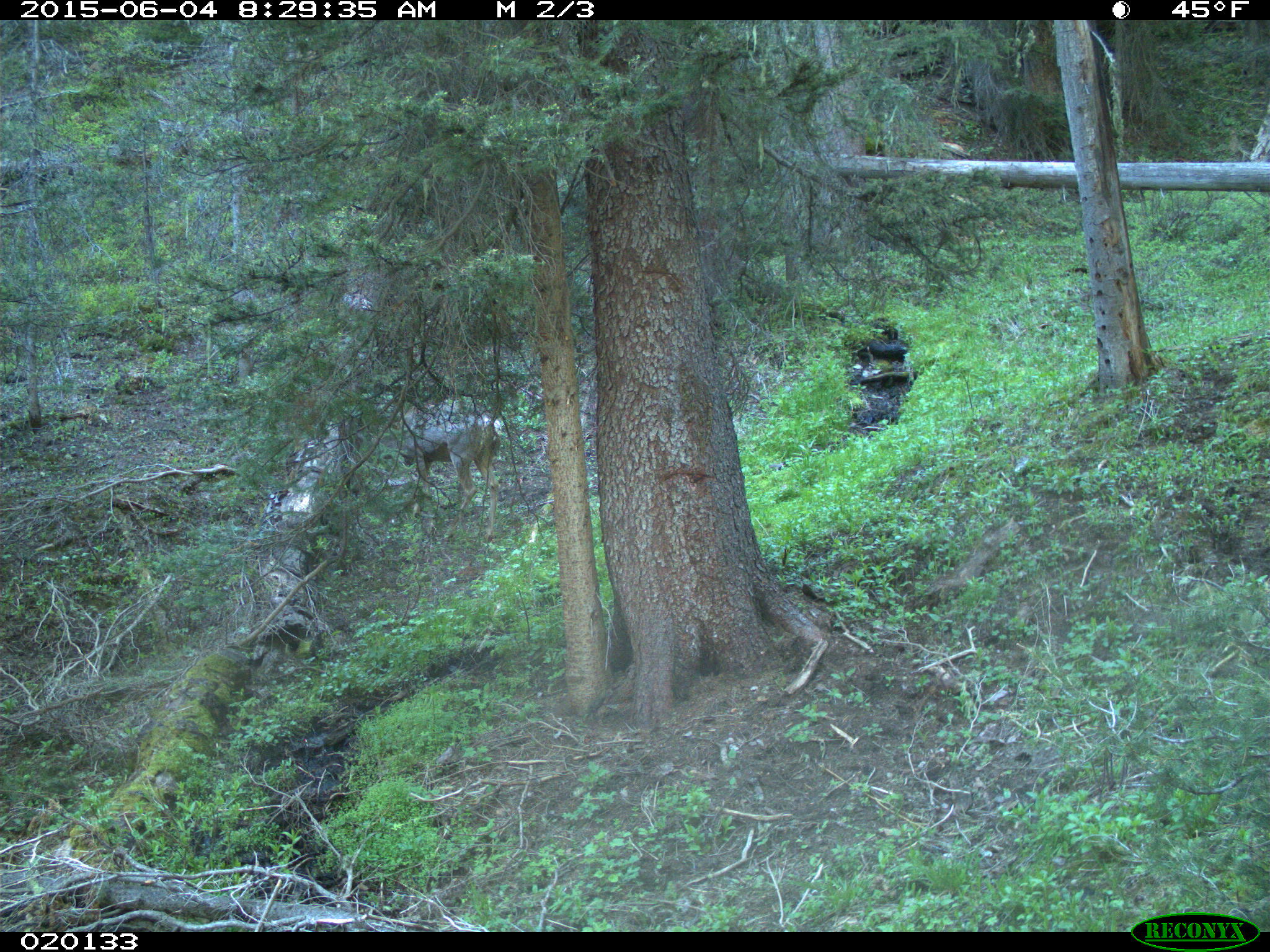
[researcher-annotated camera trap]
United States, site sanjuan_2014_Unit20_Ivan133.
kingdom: Animalia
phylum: Chordata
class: Mammalia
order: Artiodactyla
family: Cervidae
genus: Odocoileus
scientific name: Odocoileus hemionus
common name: mule deer